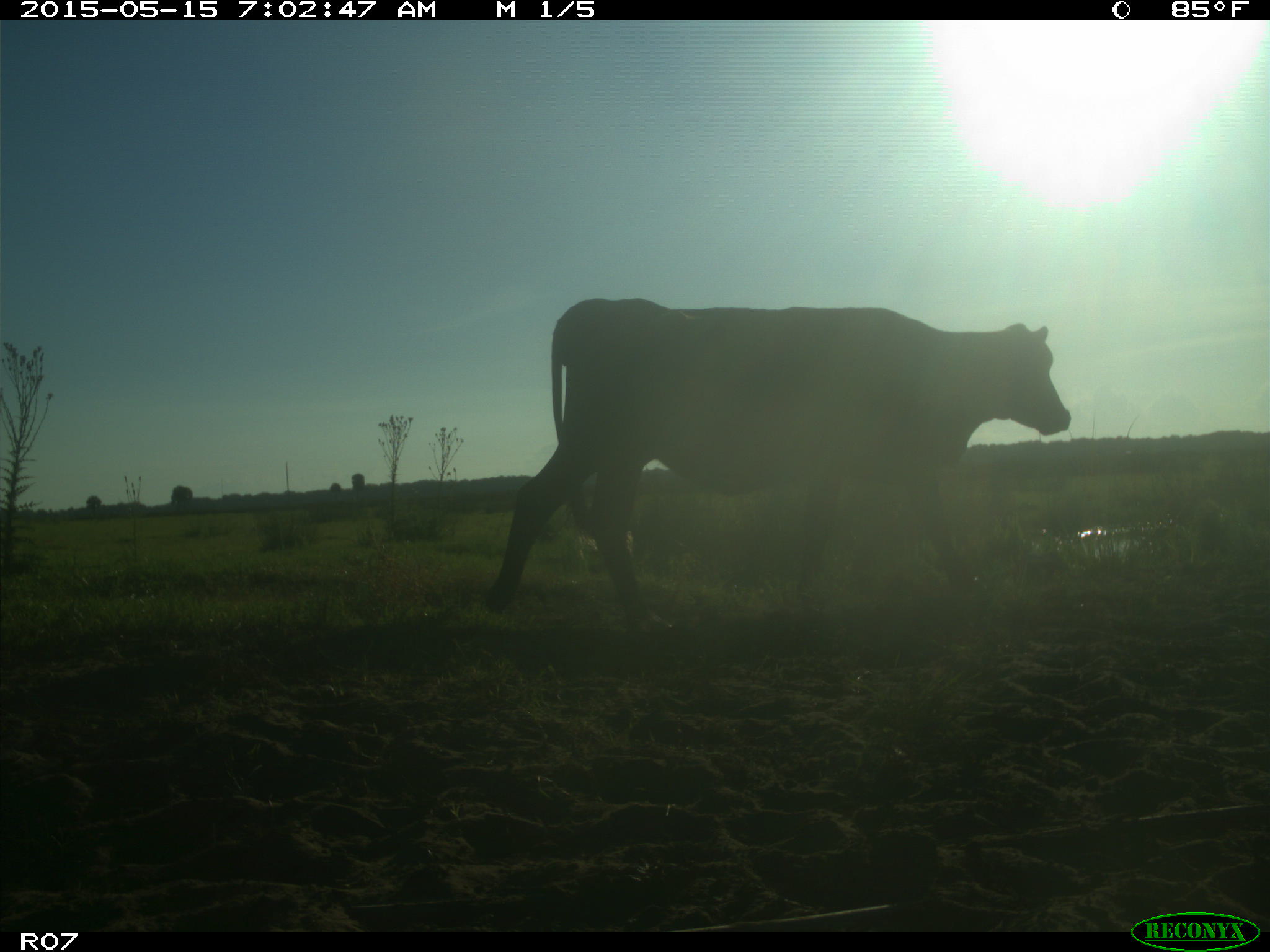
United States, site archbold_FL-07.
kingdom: Animalia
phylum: Chordata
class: Mammalia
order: Artiodactyla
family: Bovidae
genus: Bos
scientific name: Bos taurus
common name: domestic cow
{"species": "Bos taurus (domestic cow)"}